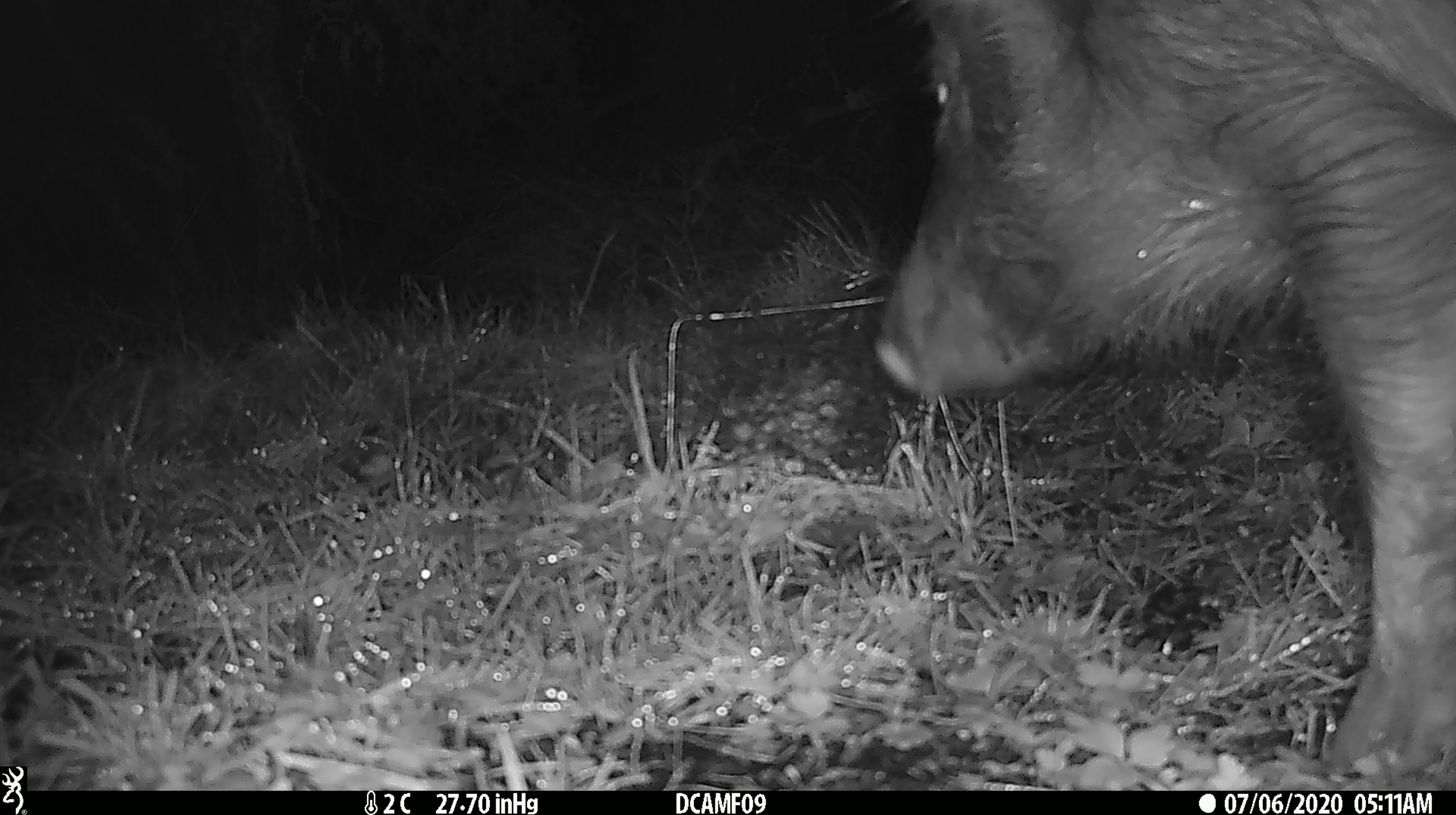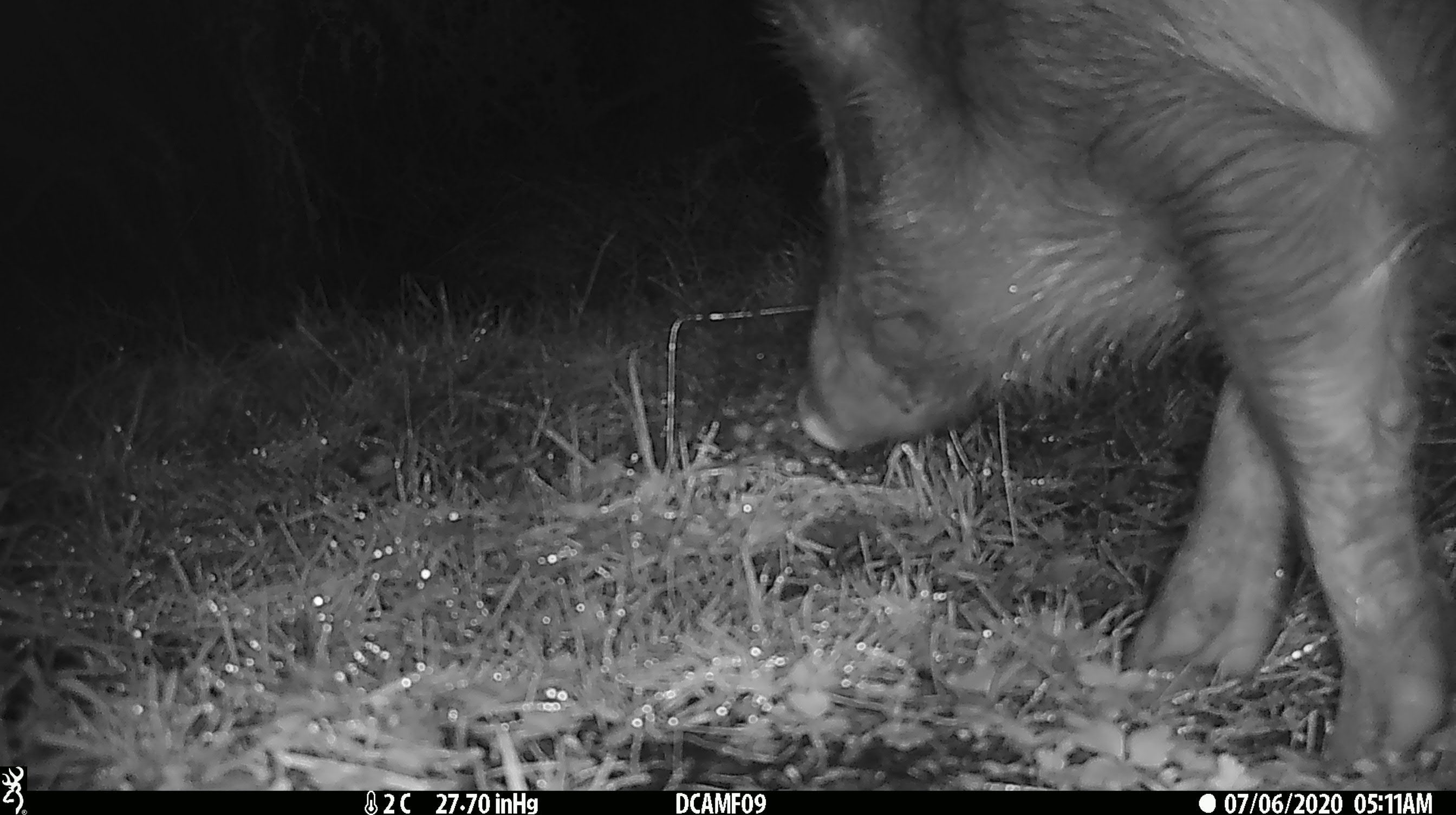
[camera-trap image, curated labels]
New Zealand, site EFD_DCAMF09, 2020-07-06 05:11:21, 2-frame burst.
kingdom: Animalia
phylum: Chordata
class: Mammalia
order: Artiodactyla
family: Suidae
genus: Sus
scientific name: Sus scrofa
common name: pig